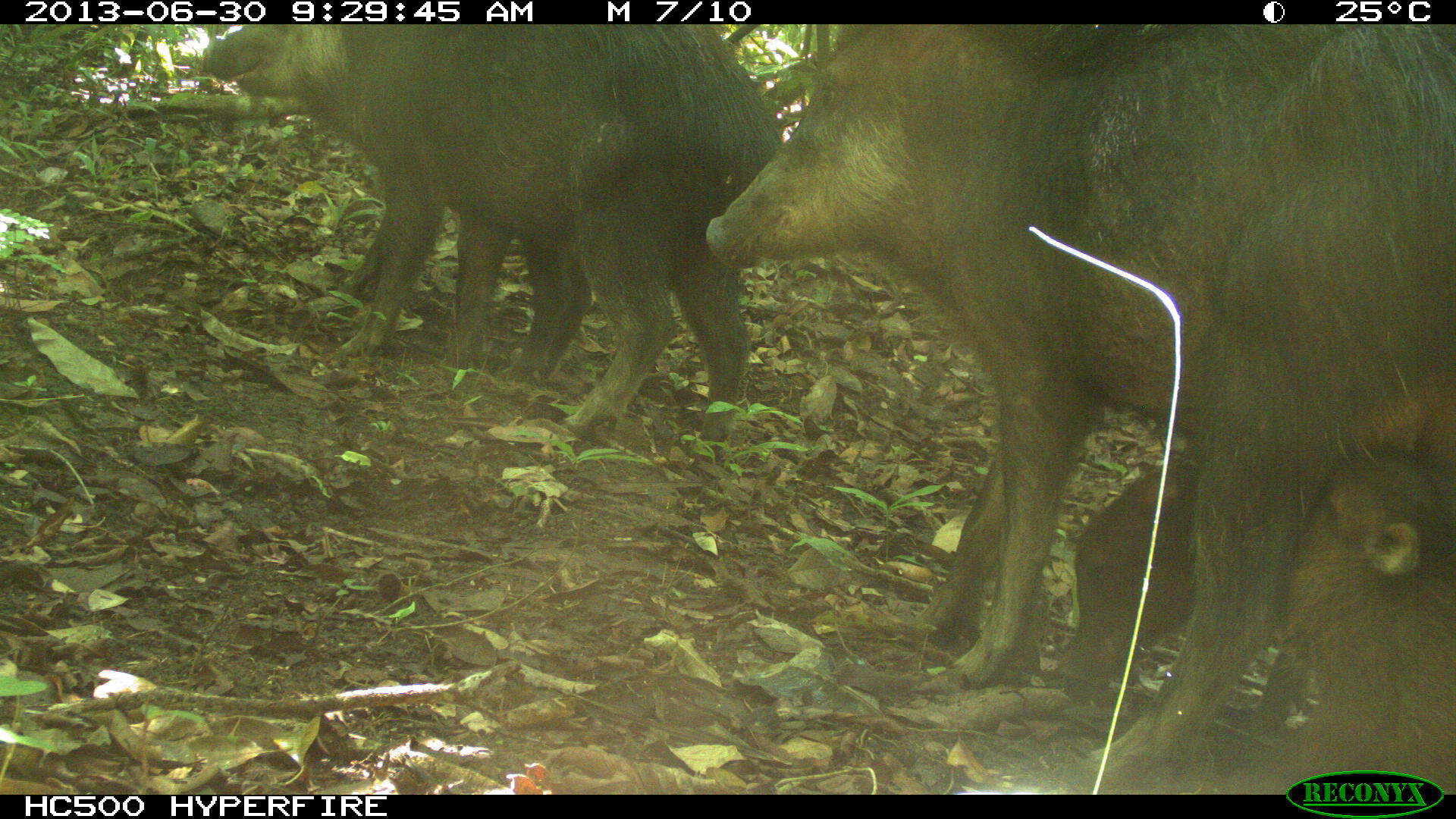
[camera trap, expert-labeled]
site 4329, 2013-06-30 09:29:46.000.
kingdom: Animalia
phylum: Chordata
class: Mammalia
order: Artiodactyla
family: Tayassuidae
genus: Tayassu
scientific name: Tayassu pecari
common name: white-lipped peccary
Tayassu pecari (white-lipped peccary), count 5.